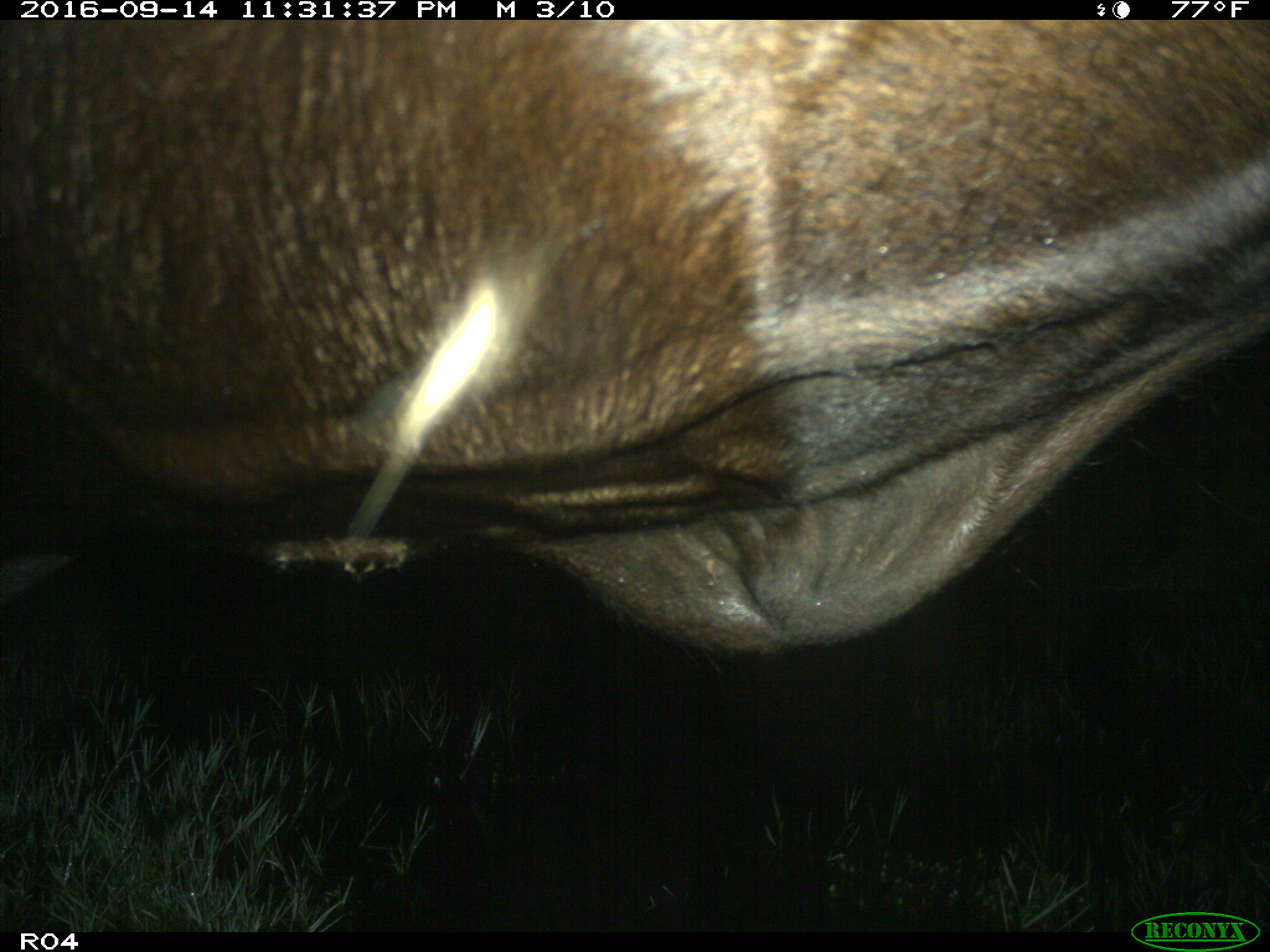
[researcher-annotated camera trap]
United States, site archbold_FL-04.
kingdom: Animalia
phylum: Chordata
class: Mammalia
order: Artiodactyla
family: Bovidae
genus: Bos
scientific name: Bos taurus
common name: domestic cow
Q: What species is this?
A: Bos taurus (domestic cow).